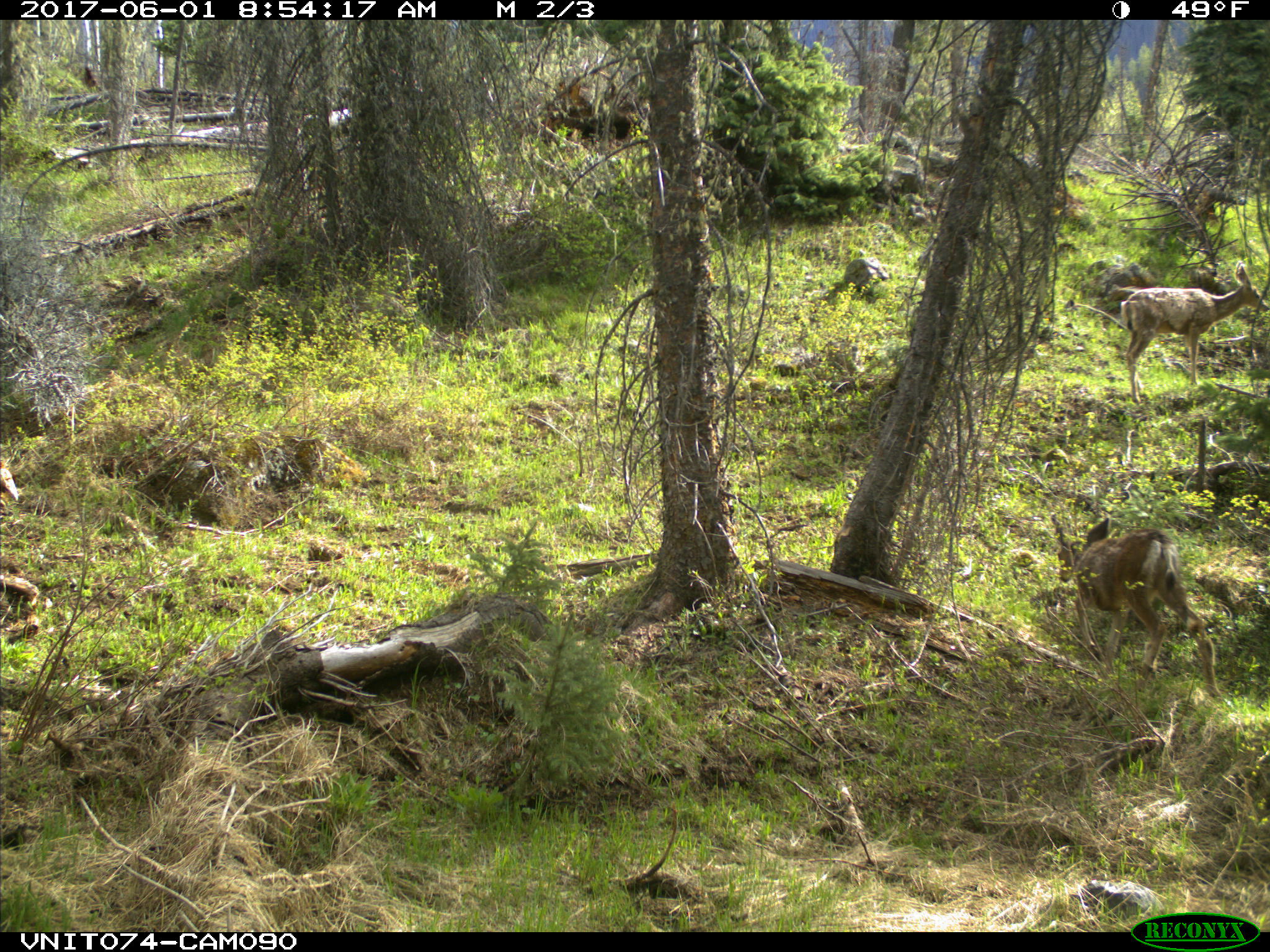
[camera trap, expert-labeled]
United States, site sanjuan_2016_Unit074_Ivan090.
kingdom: Animalia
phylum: Chordata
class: Mammalia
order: Artiodactyla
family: Cervidae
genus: Odocoileus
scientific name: Odocoileus hemionus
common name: mule deer